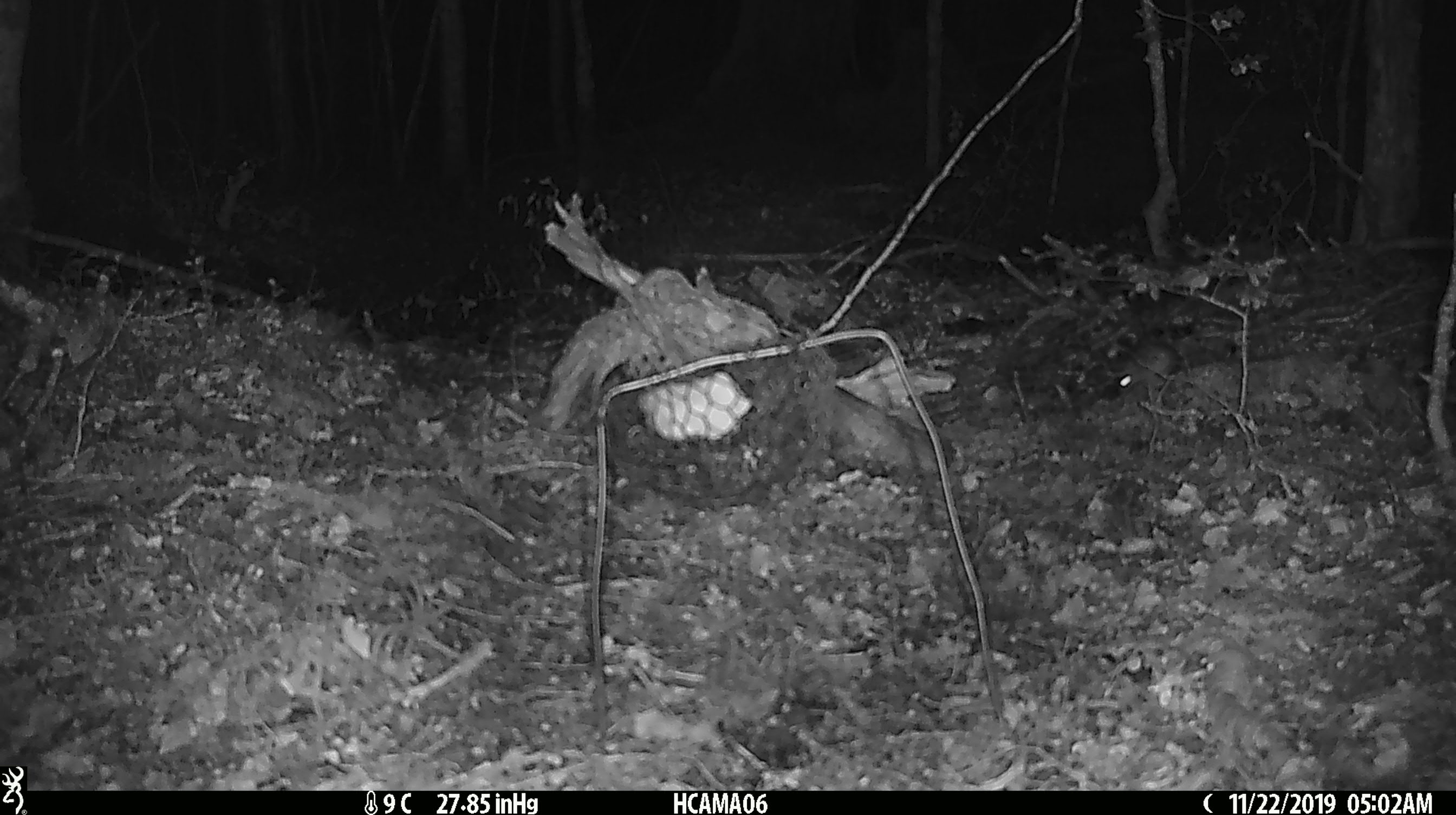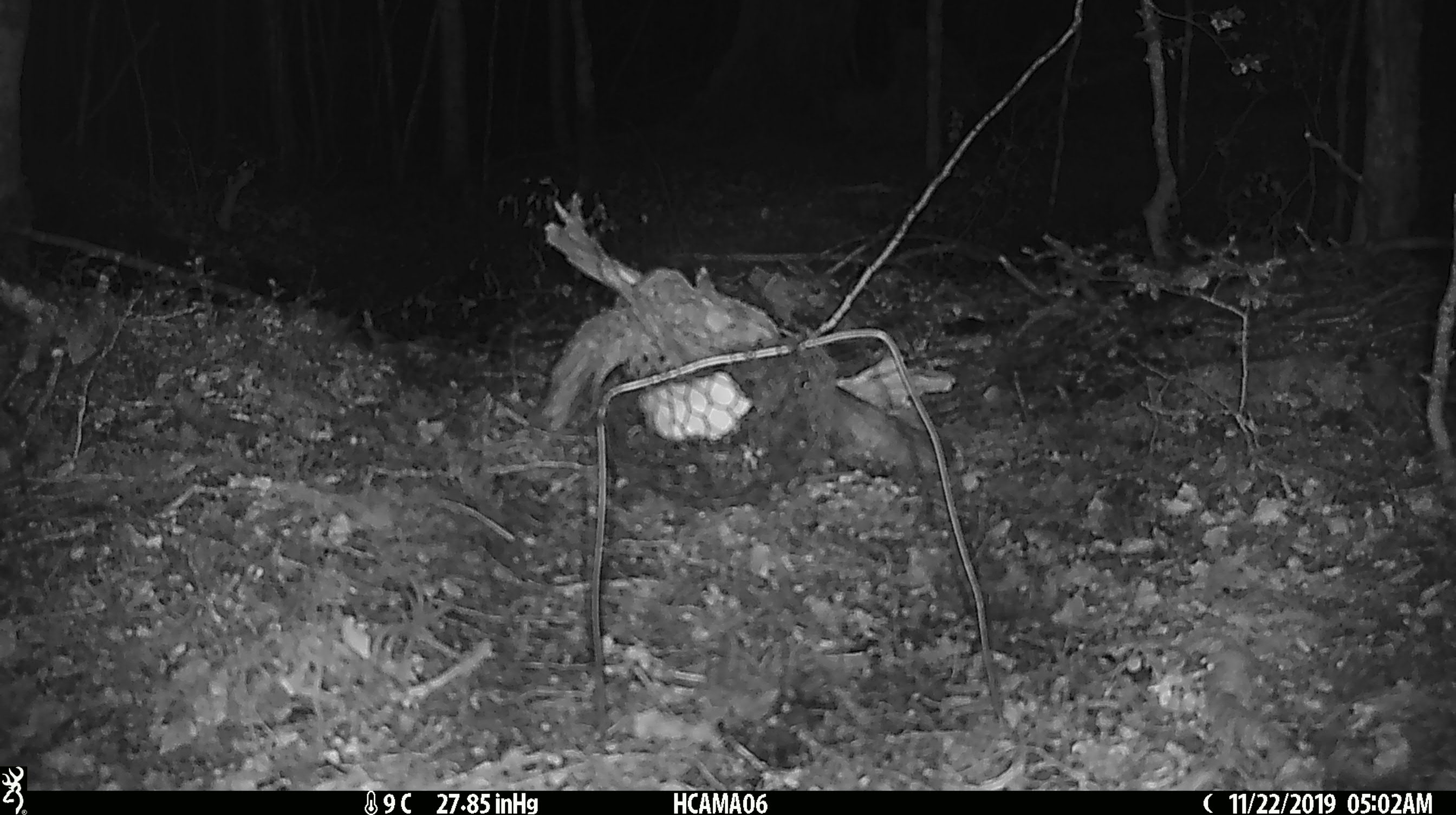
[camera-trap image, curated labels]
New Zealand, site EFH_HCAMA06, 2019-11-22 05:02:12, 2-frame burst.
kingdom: Animalia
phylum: Chordata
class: Mammalia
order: Rodentia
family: Muridae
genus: Mus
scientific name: Mus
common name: mouse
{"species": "mouse (Mus)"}